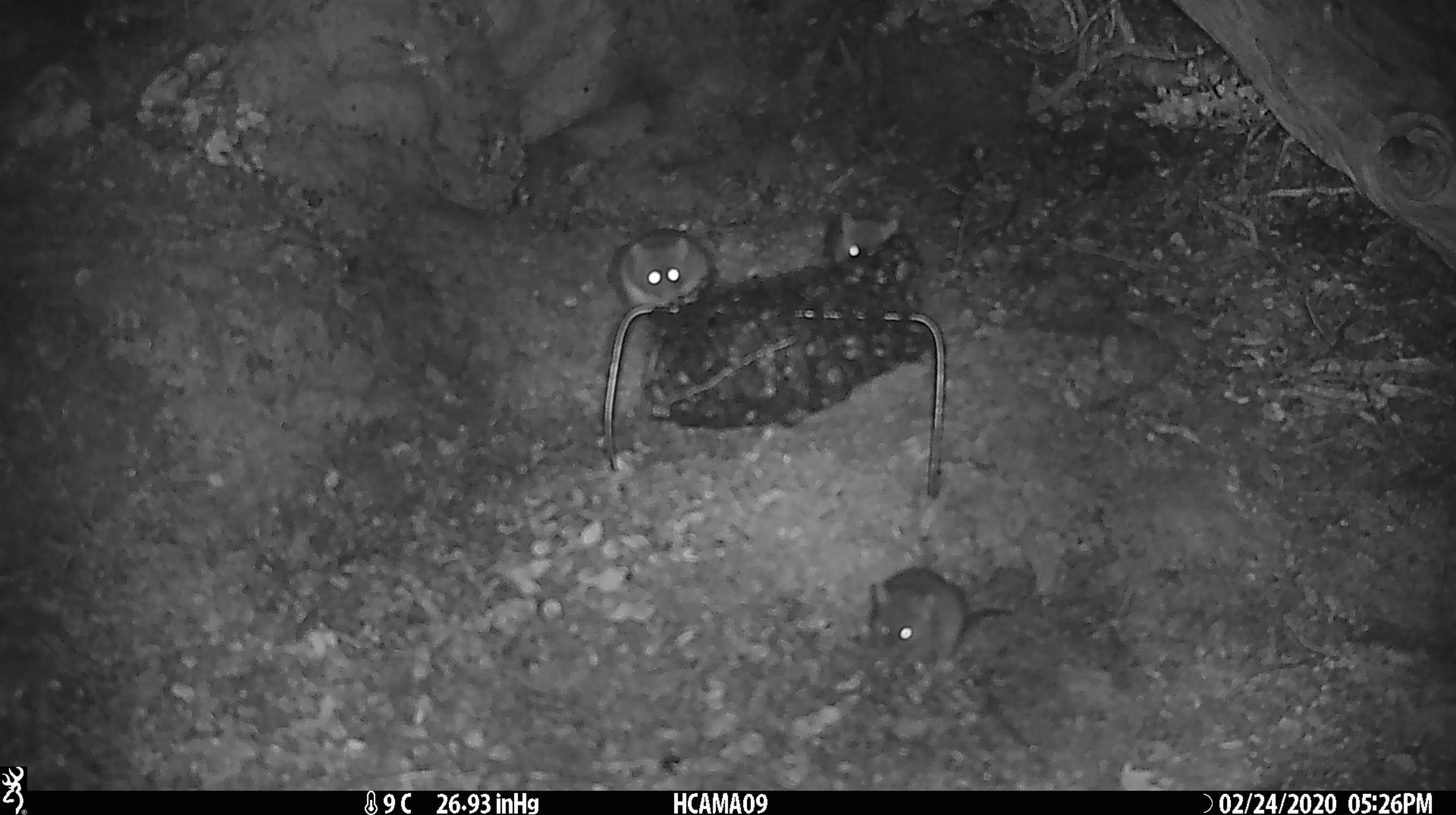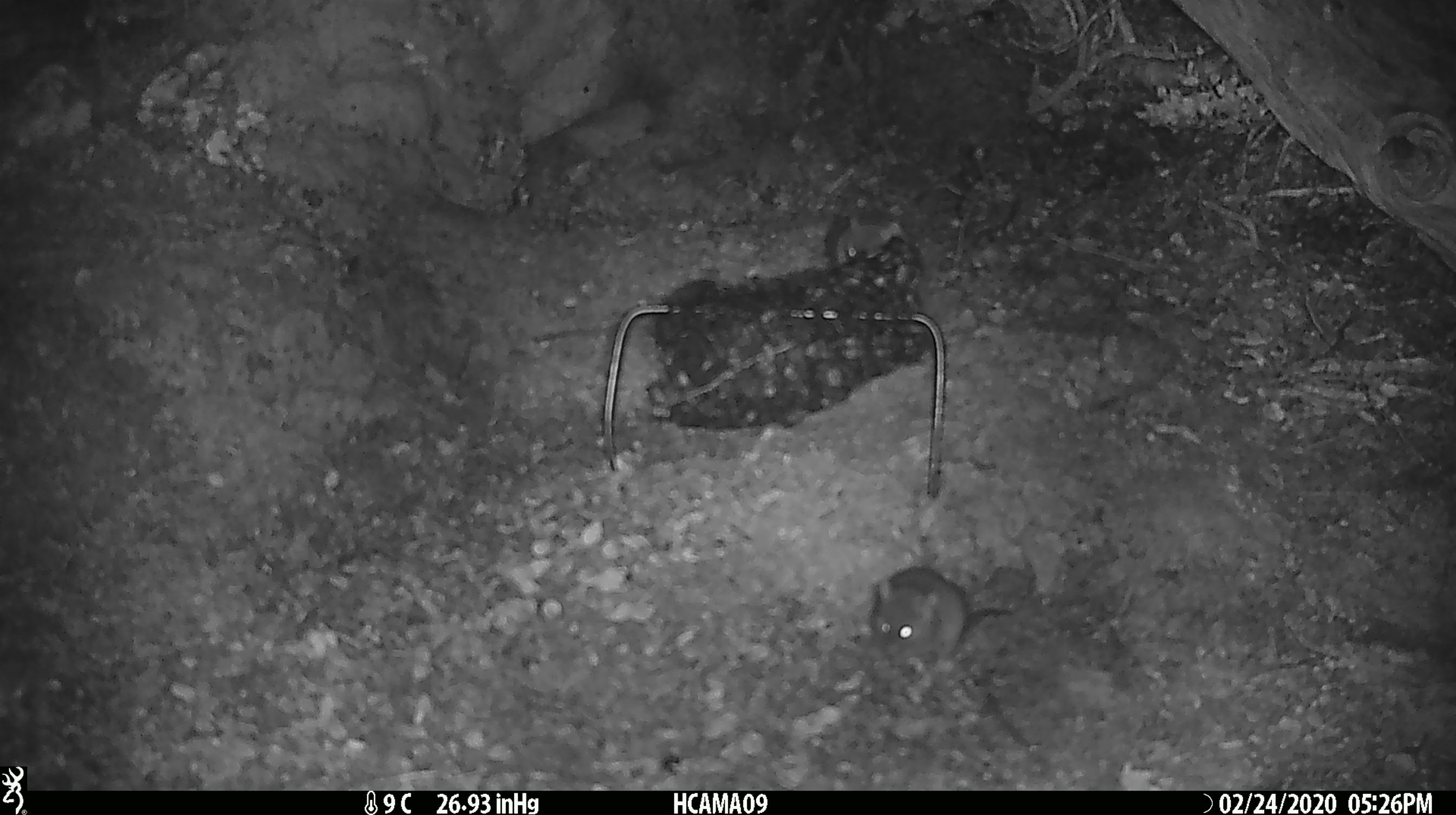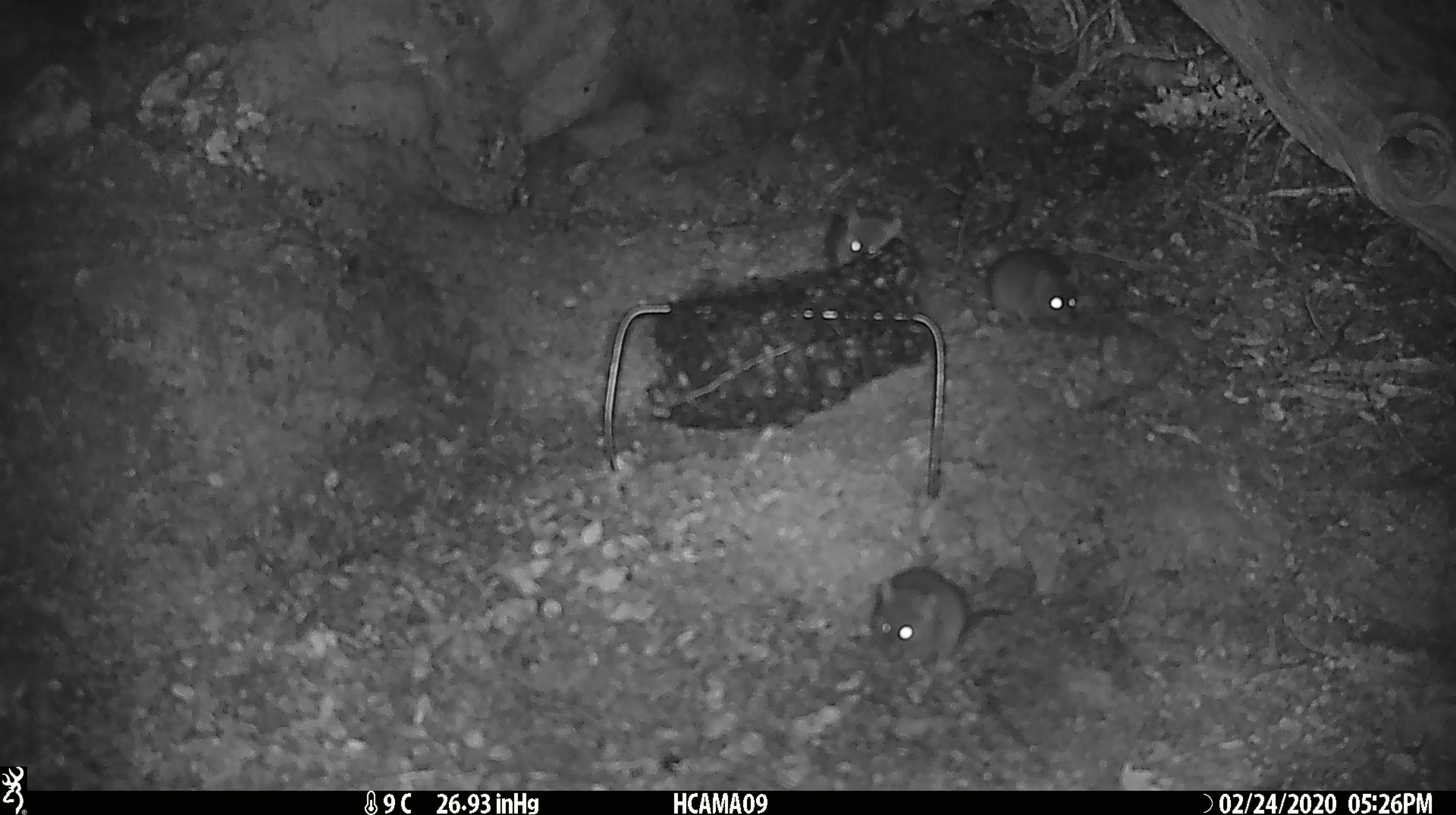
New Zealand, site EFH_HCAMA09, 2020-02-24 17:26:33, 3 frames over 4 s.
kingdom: Animalia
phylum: Chordata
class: Mammalia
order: Rodentia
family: Muridae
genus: Mus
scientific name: Mus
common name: mouse